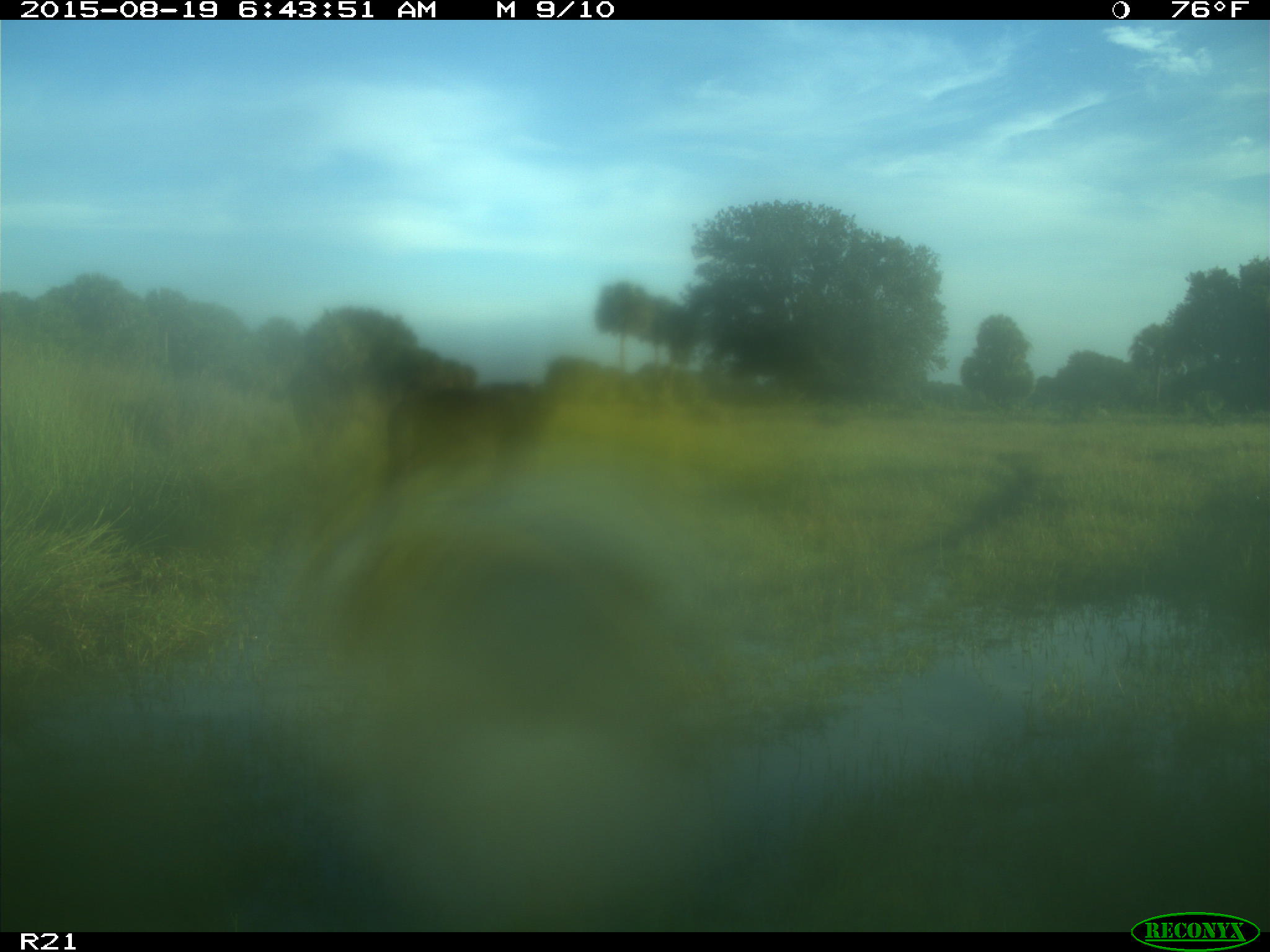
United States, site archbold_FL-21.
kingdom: Animalia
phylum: Chordata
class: Mammalia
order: Artiodactyla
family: Bovidae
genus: Bos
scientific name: Bos taurus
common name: domestic cow